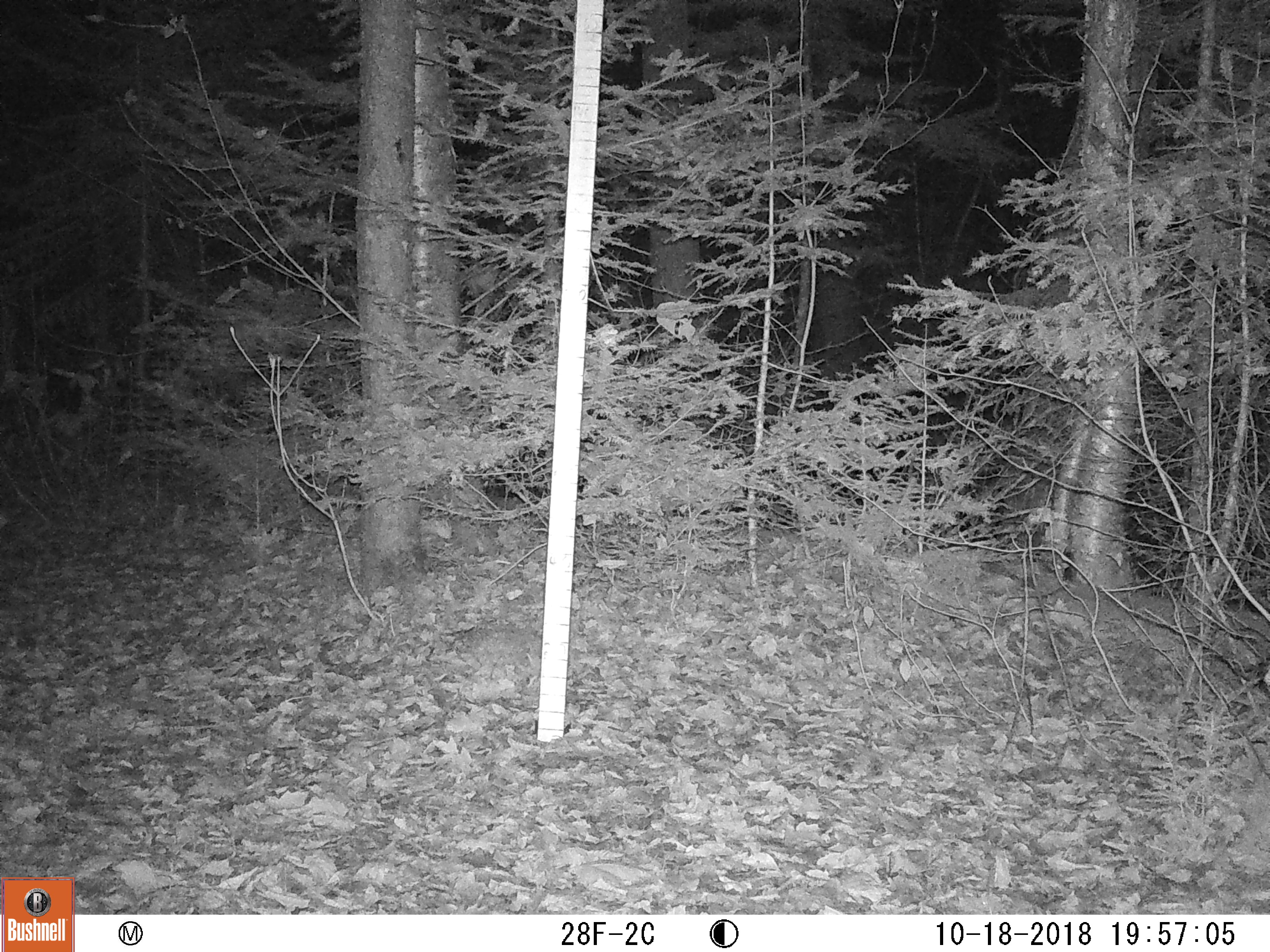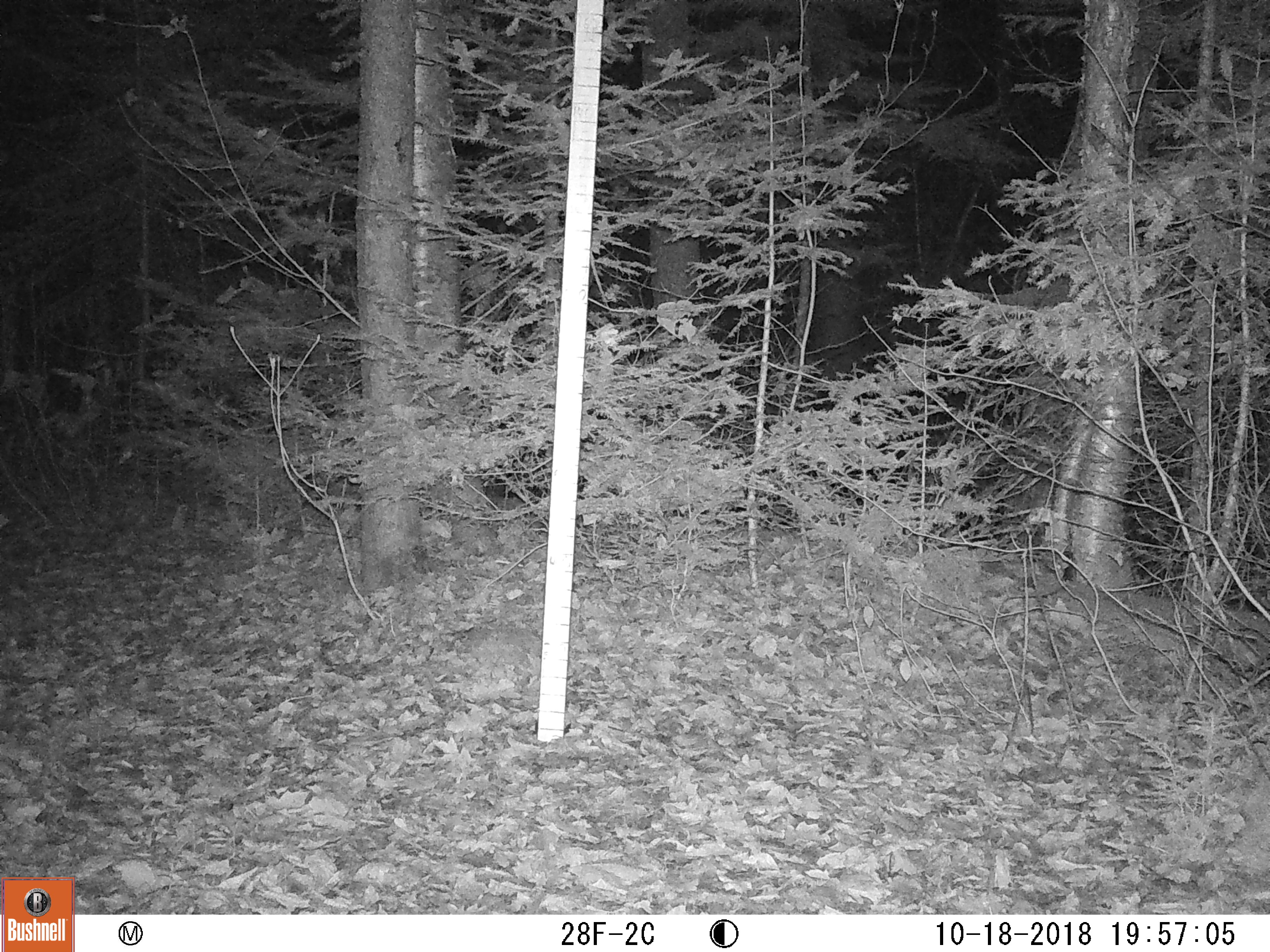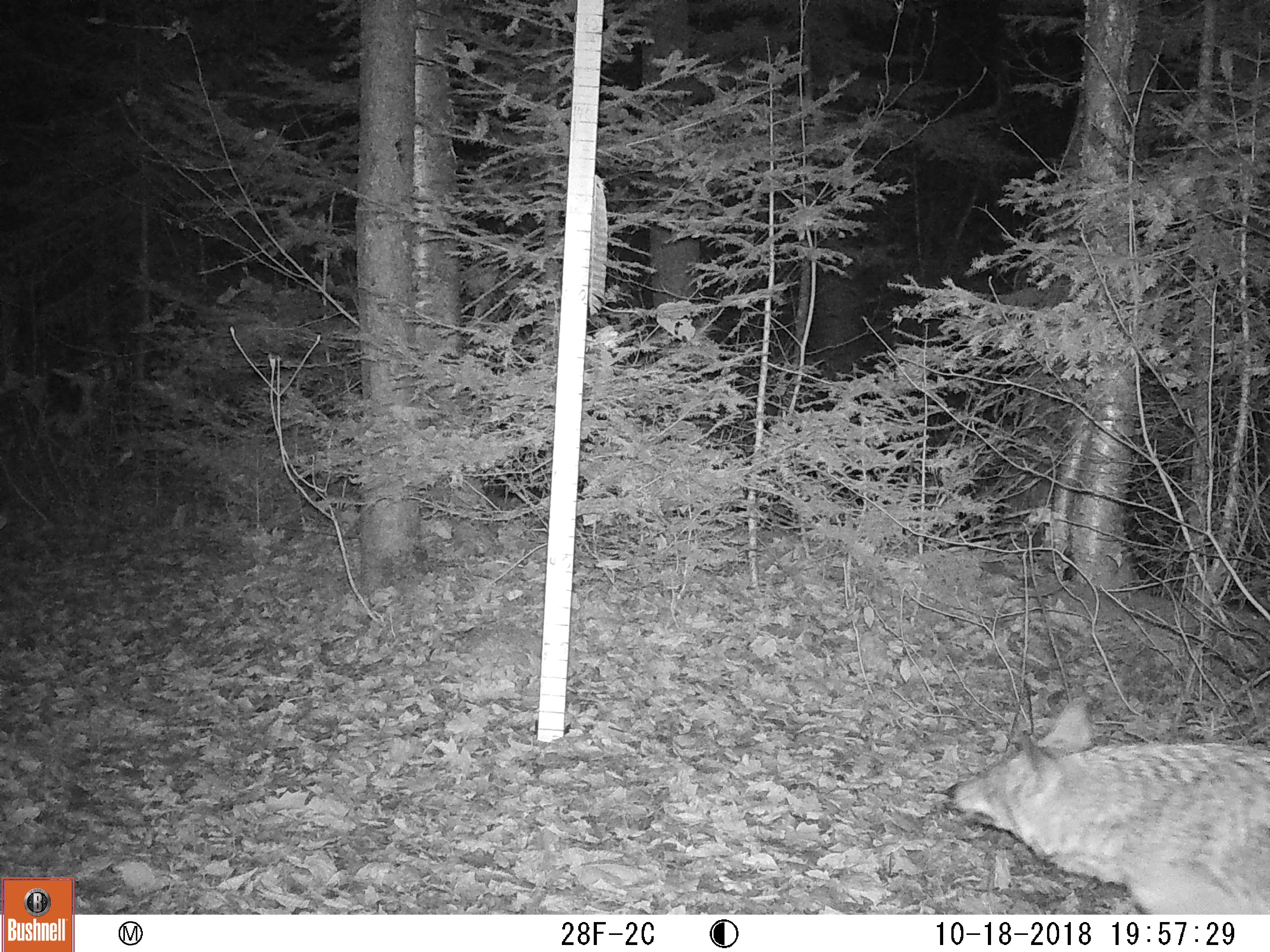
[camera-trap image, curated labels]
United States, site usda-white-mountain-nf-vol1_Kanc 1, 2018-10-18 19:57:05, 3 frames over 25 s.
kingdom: Animalia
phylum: Chordata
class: Mammalia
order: Carnivora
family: Canidae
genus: Canis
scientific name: Canis latrans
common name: coyote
Coyote (Canis latrans).